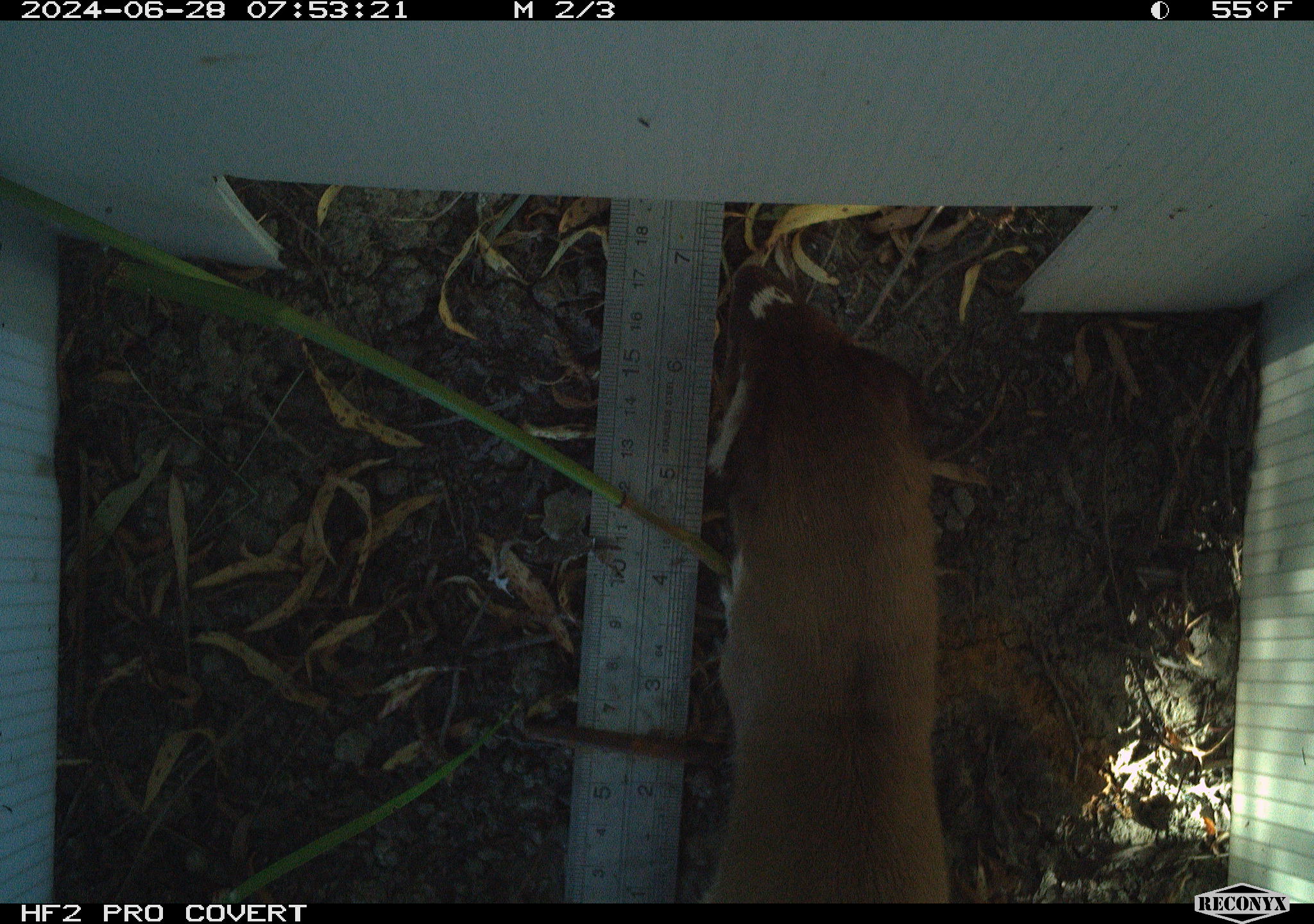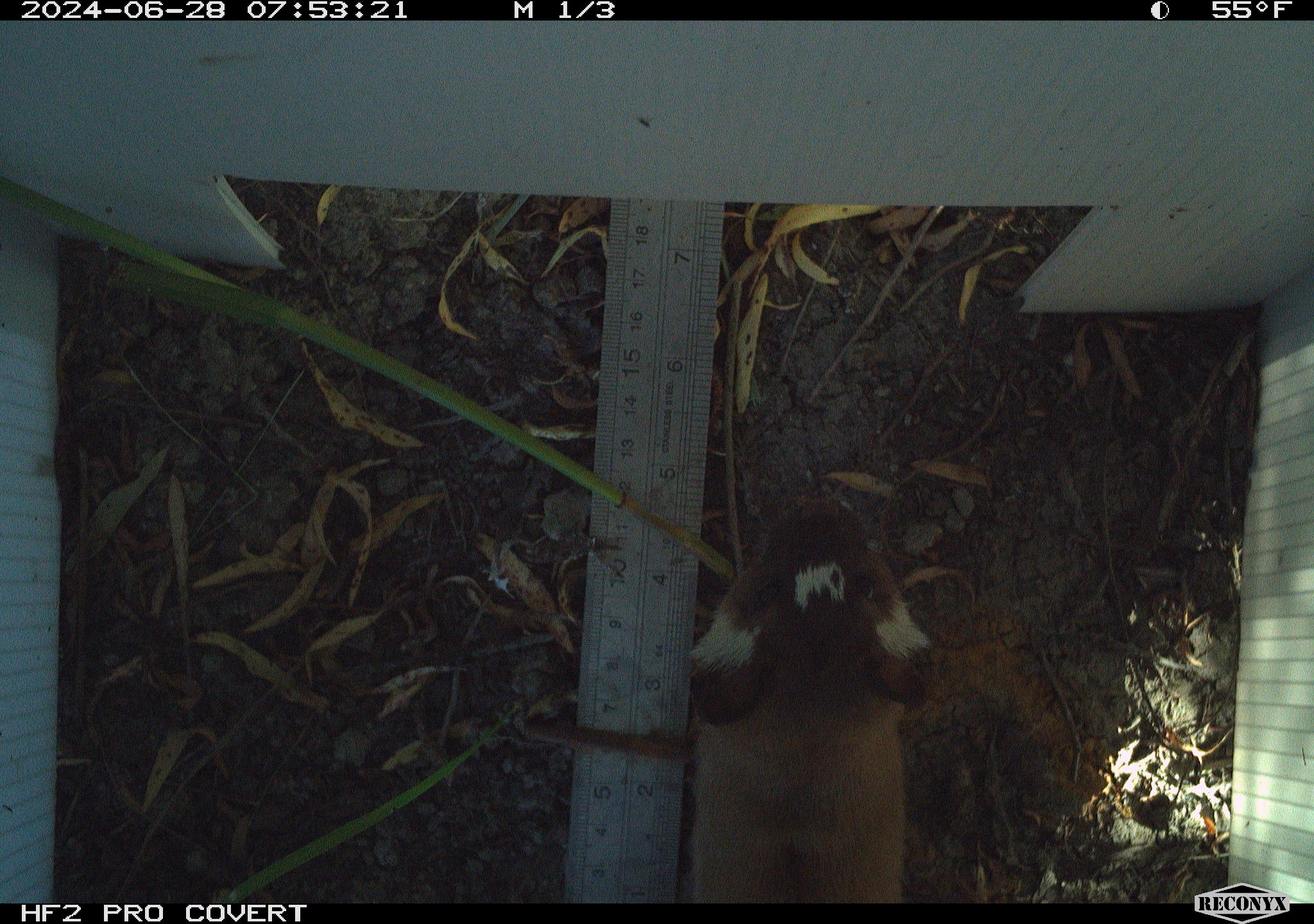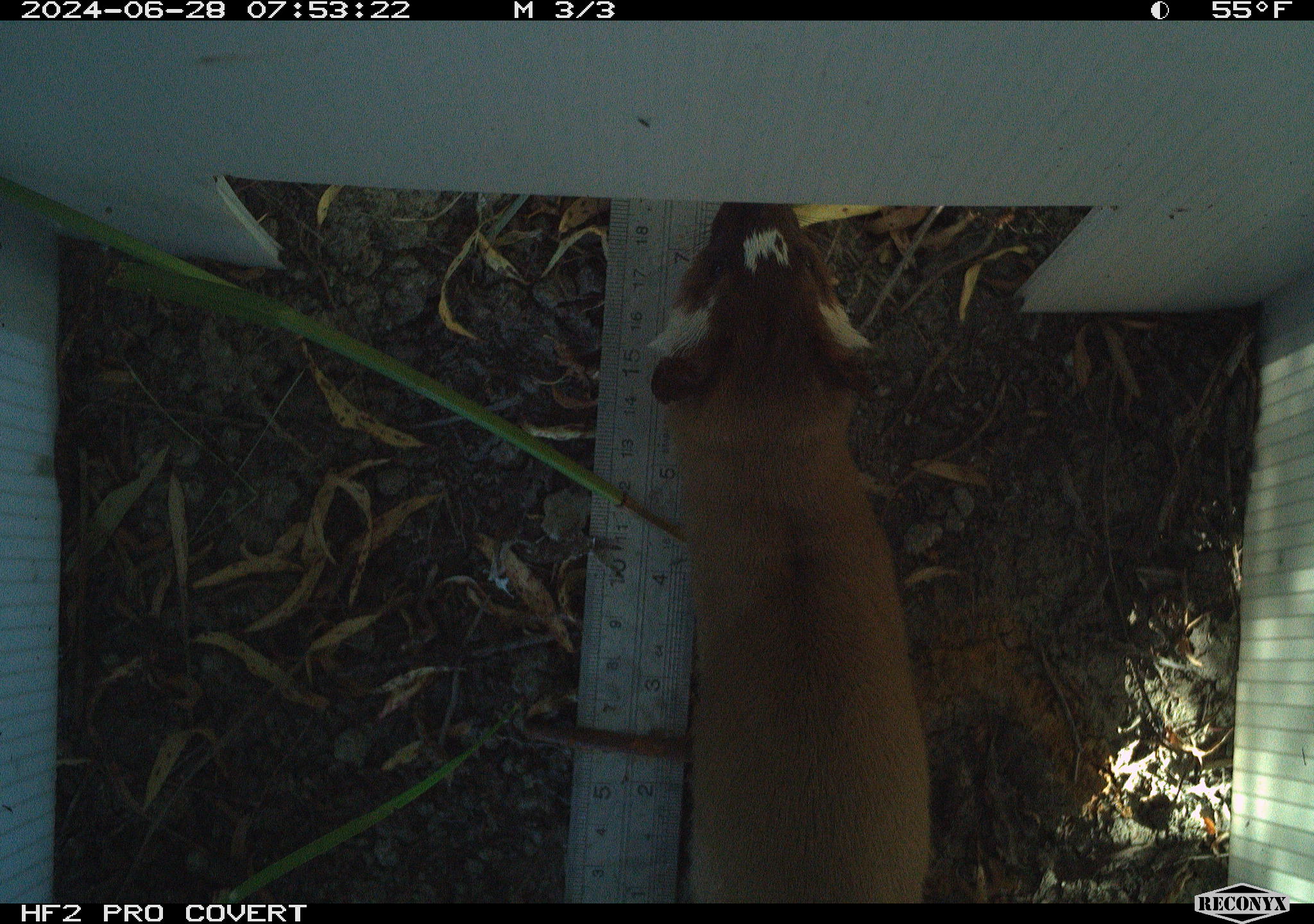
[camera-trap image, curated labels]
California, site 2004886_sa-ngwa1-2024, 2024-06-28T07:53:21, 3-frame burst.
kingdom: Animalia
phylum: Chordata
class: Mammalia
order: Carnivora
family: Mustelidae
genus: Neogale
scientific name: Neogale frenata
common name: long-tailed weasel